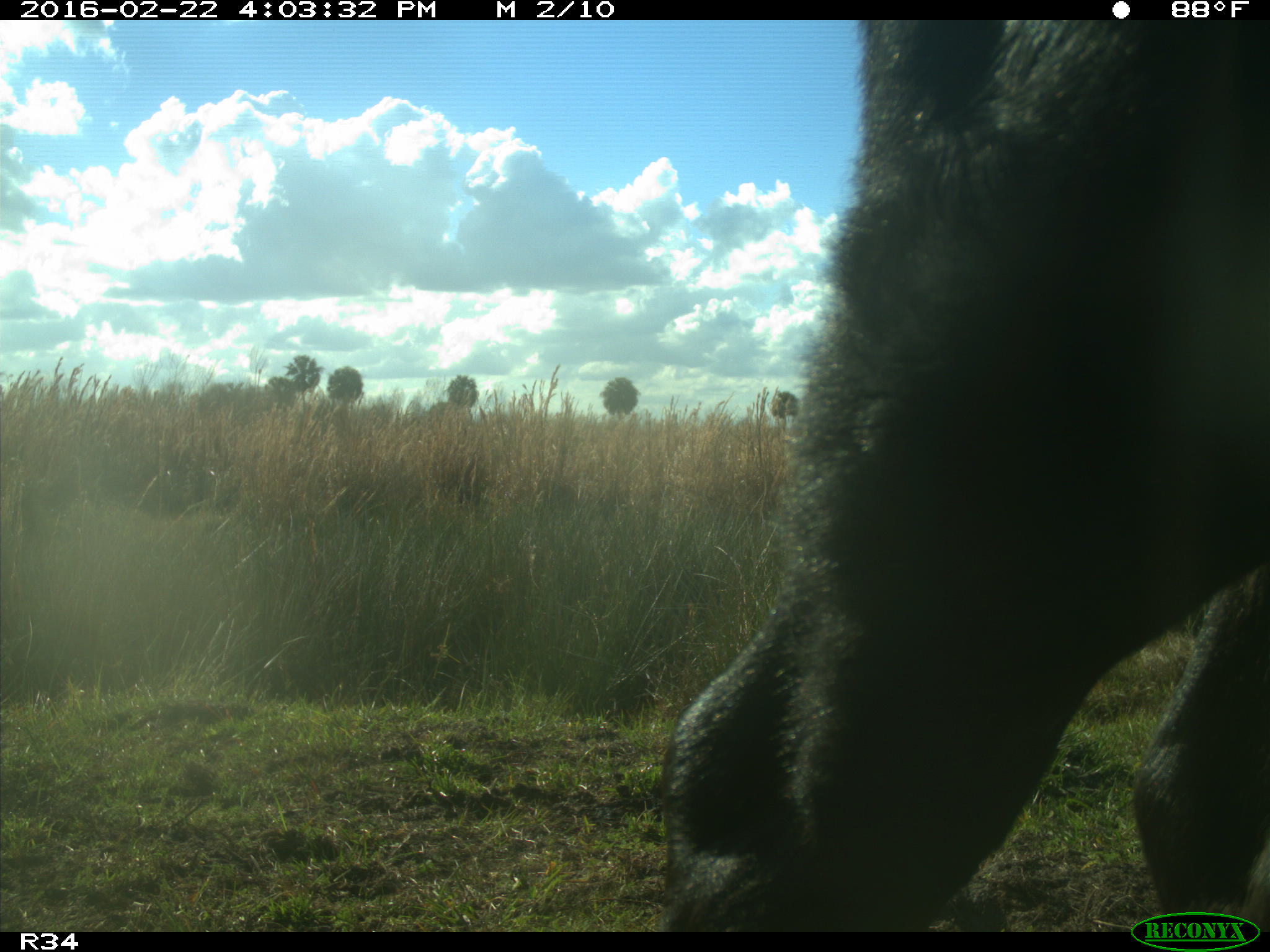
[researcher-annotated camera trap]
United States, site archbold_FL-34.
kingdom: Animalia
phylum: Chordata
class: Mammalia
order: Artiodactyla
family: Bovidae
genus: Bos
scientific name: Bos taurus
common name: domestic cow